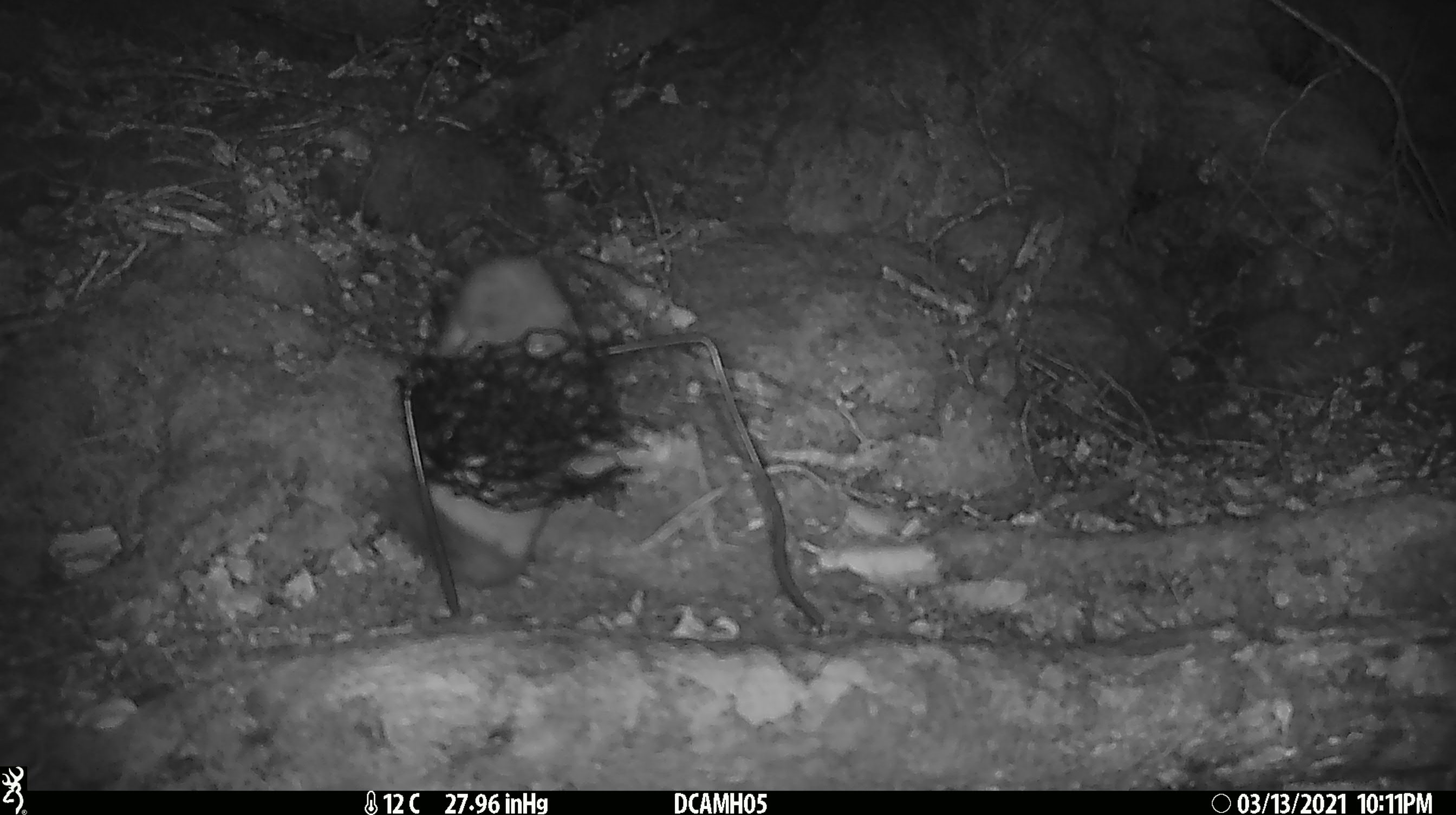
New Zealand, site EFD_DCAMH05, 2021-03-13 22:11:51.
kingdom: Animalia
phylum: Chordata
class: Mammalia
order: Carnivora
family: Mustelidae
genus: Mustela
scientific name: Mustela erminea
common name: stoat